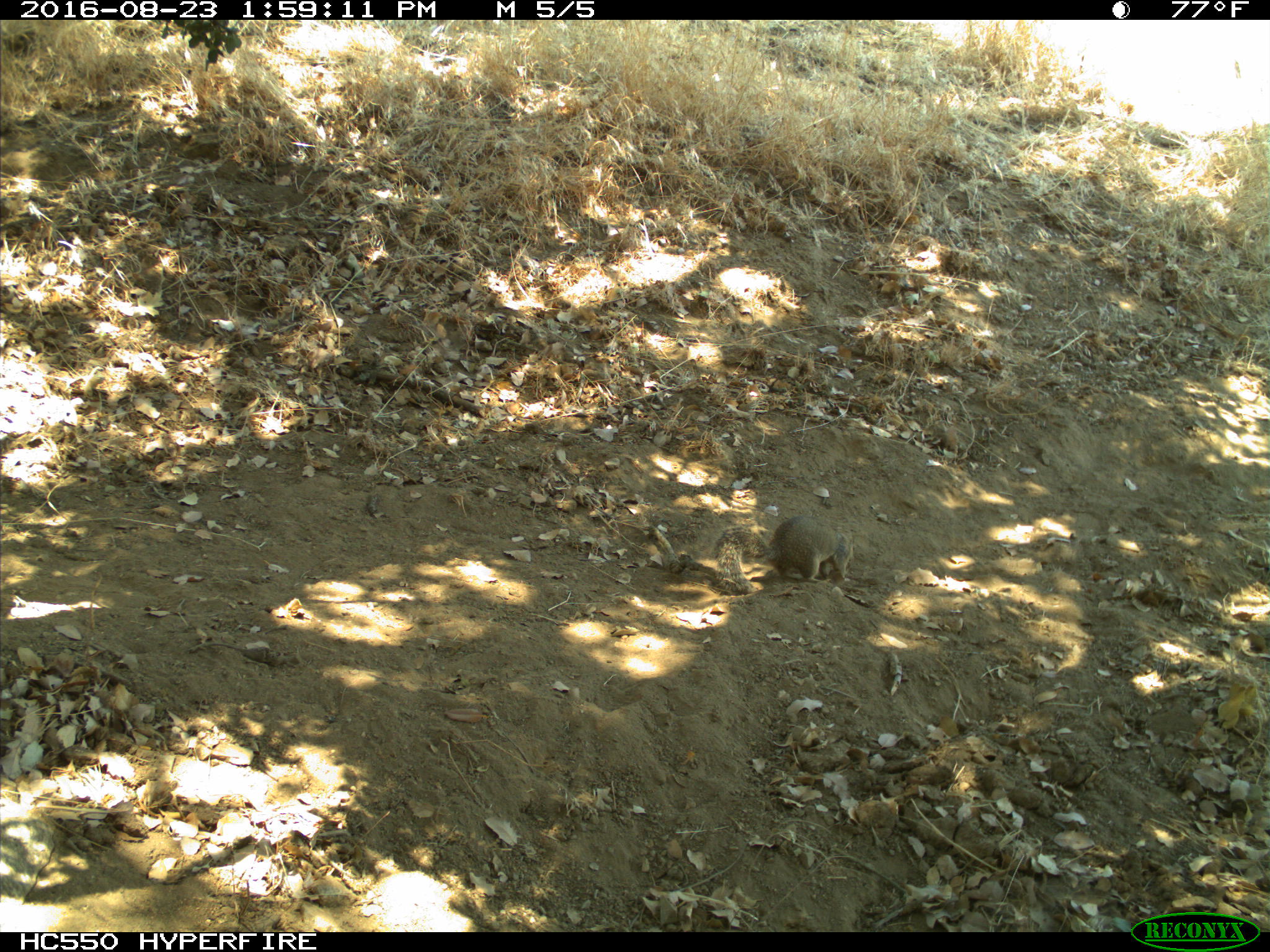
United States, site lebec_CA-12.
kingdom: Animalia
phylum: Chordata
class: Mammalia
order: Rodentia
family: Sciuridae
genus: Otospermophilus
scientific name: Otospermophilus beecheyi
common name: california ground squirrel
Otospermophilus beecheyi (california ground squirrel).